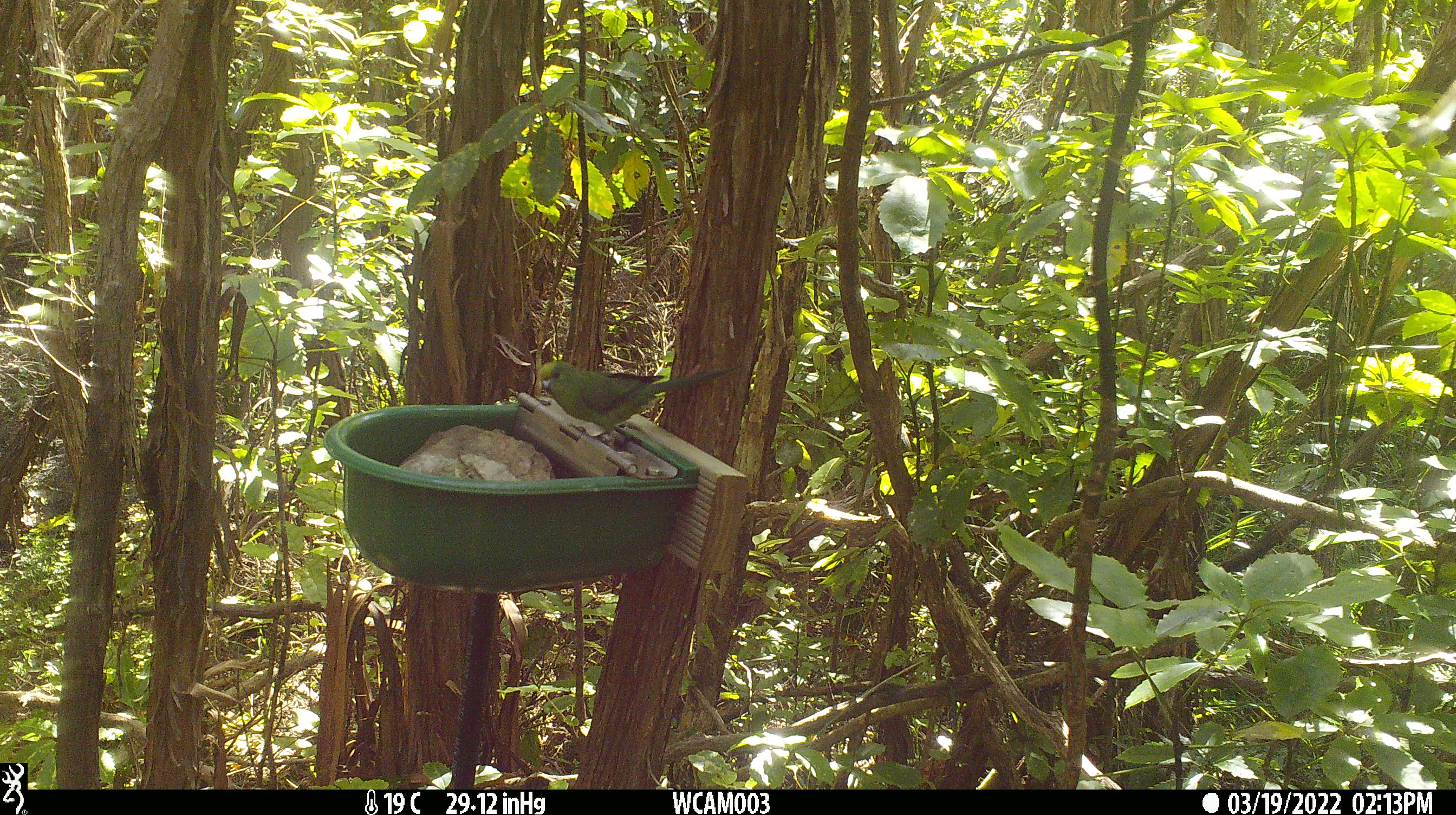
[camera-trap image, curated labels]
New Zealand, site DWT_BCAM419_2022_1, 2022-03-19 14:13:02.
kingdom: Animalia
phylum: Chordata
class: Aves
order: Psittaciformes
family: Psittaculidae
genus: Cyanoramphus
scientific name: Cyanoramphus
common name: parakeet